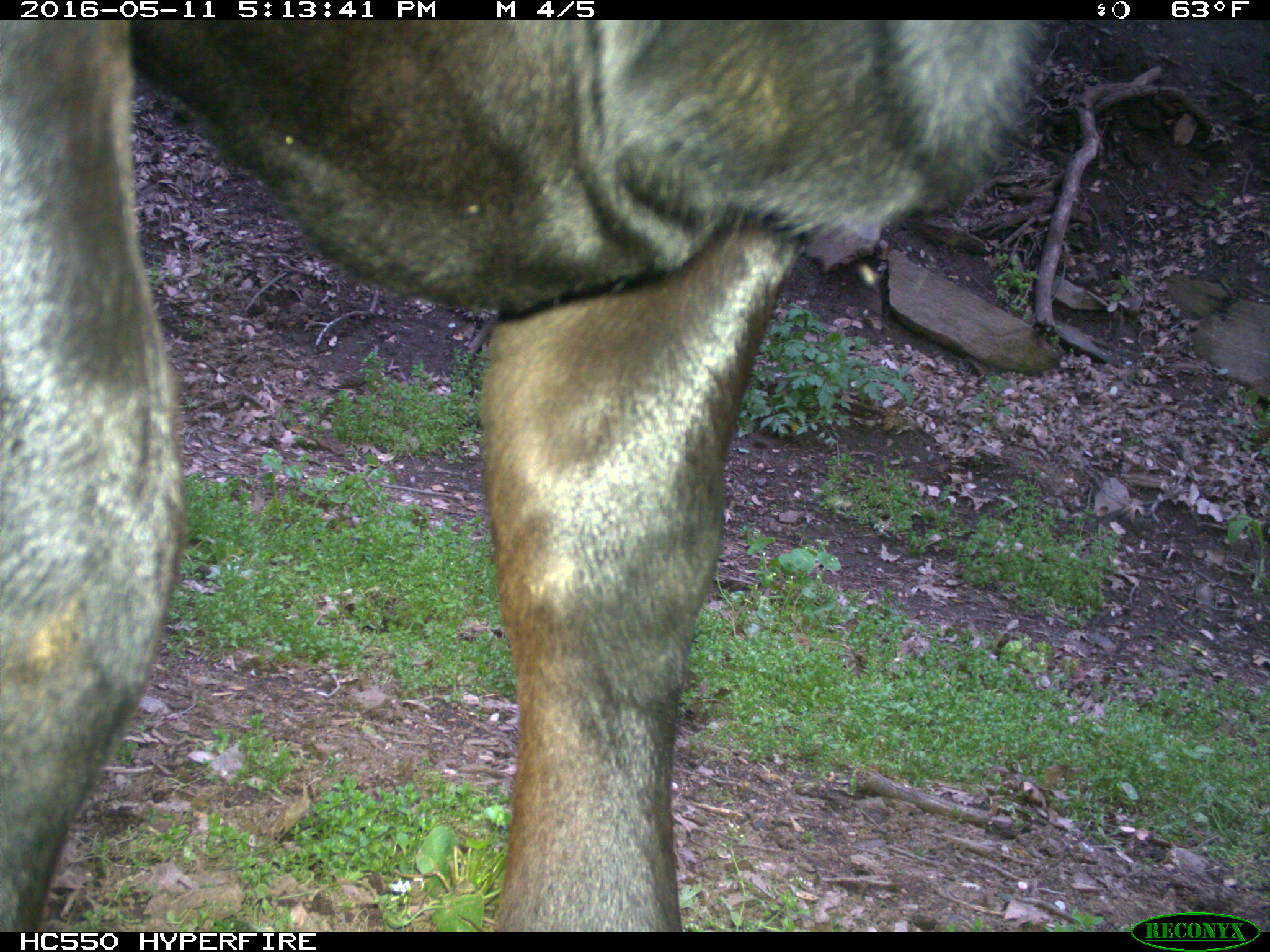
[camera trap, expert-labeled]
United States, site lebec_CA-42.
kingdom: Animalia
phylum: Chordata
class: Mammalia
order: Artiodactyla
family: Bovidae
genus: Bos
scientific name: Bos taurus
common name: domestic cow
Bos taurus (domestic cow).